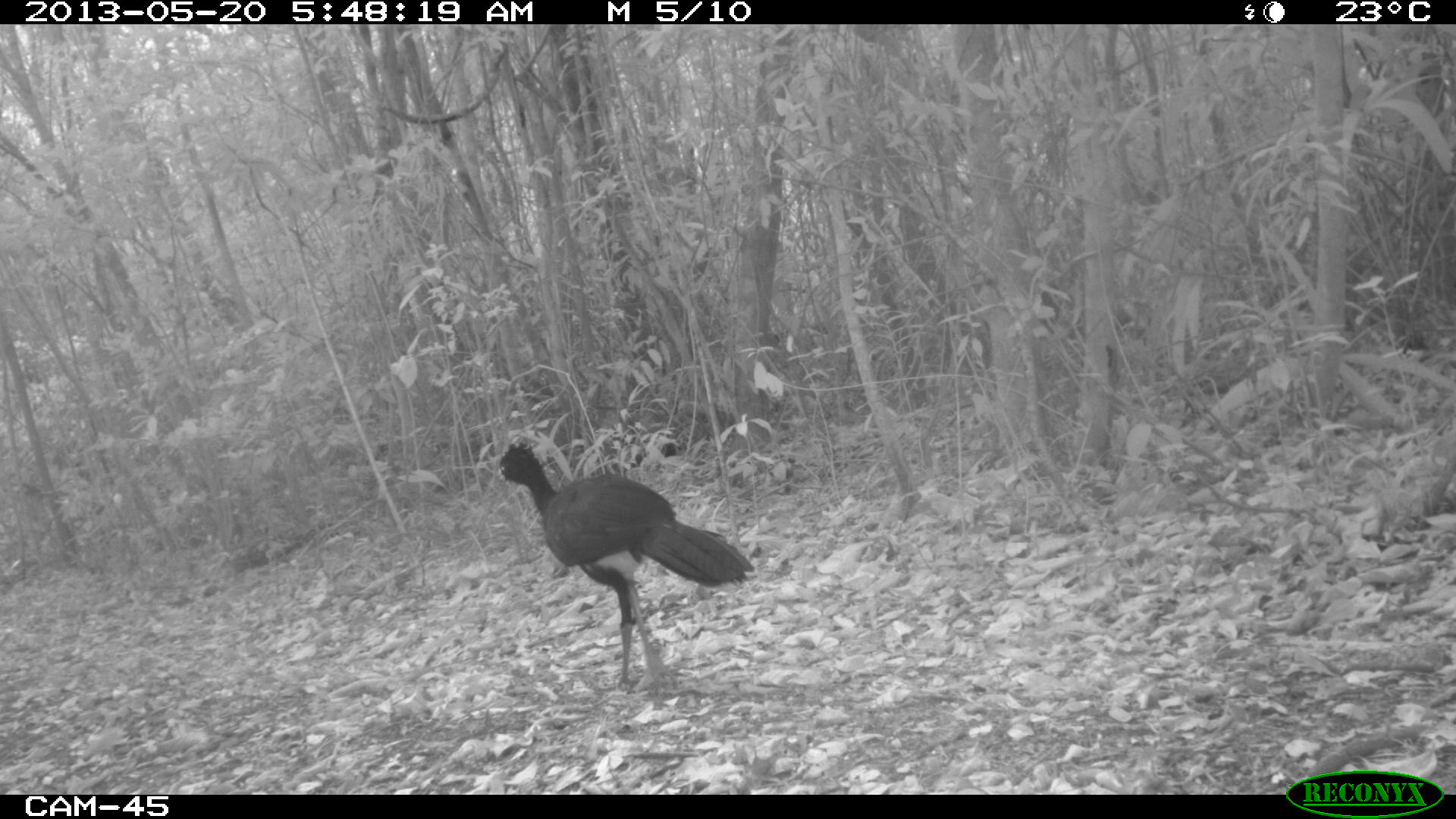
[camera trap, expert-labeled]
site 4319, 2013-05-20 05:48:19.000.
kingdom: Animalia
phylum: Chordata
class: Aves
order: Galliformes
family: Cracidae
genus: Crax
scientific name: Crax rubra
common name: great curassow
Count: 1.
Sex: male.